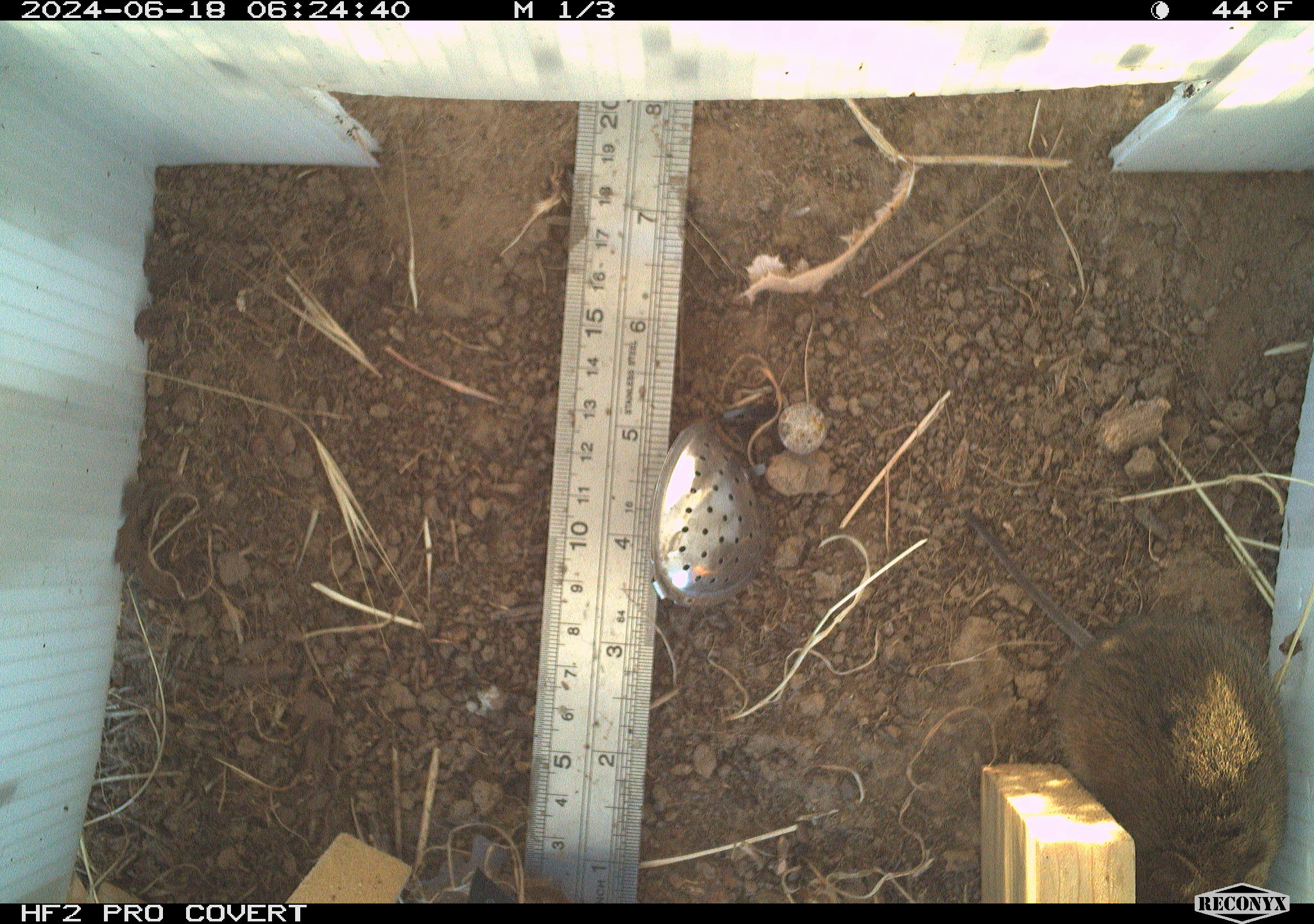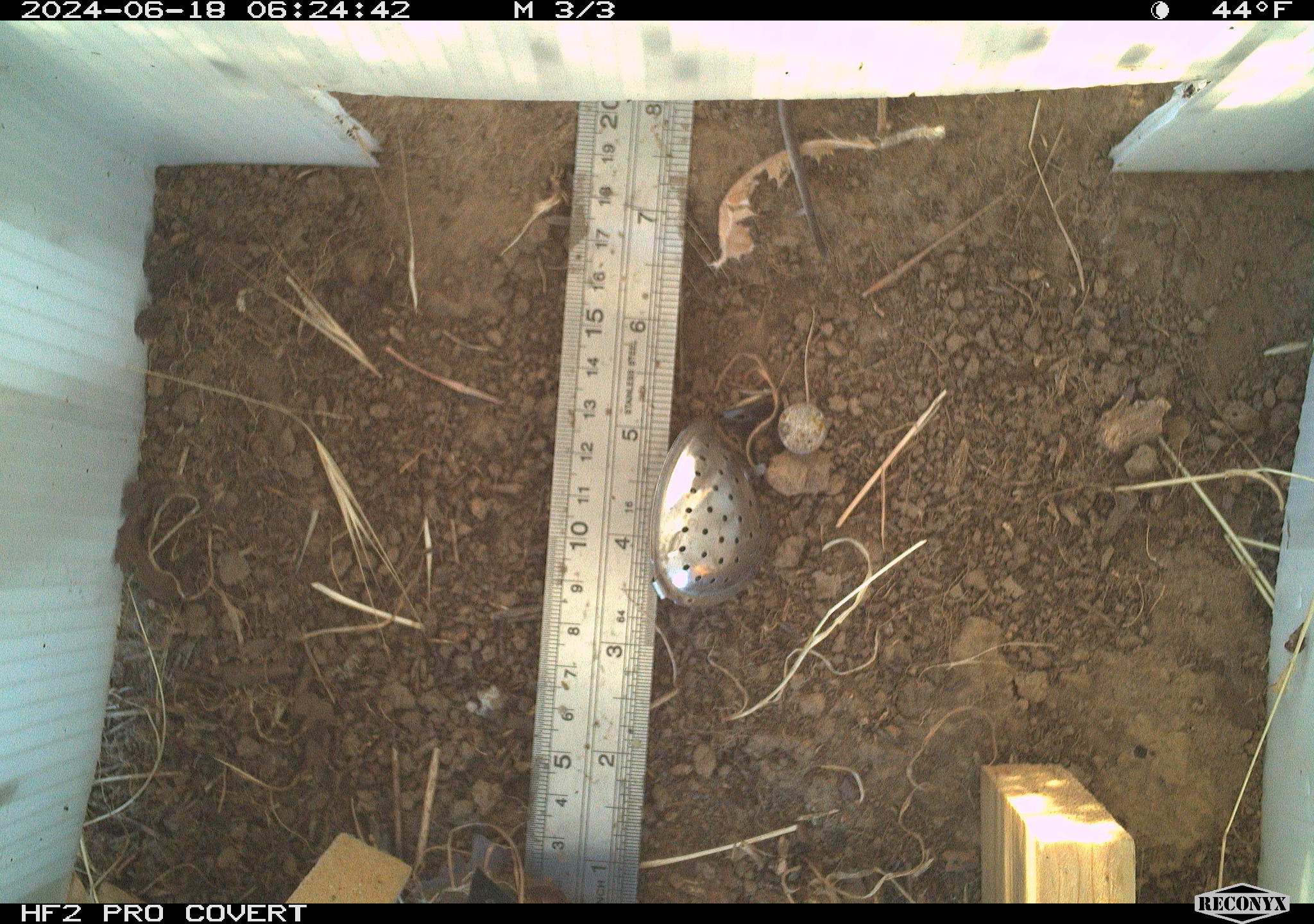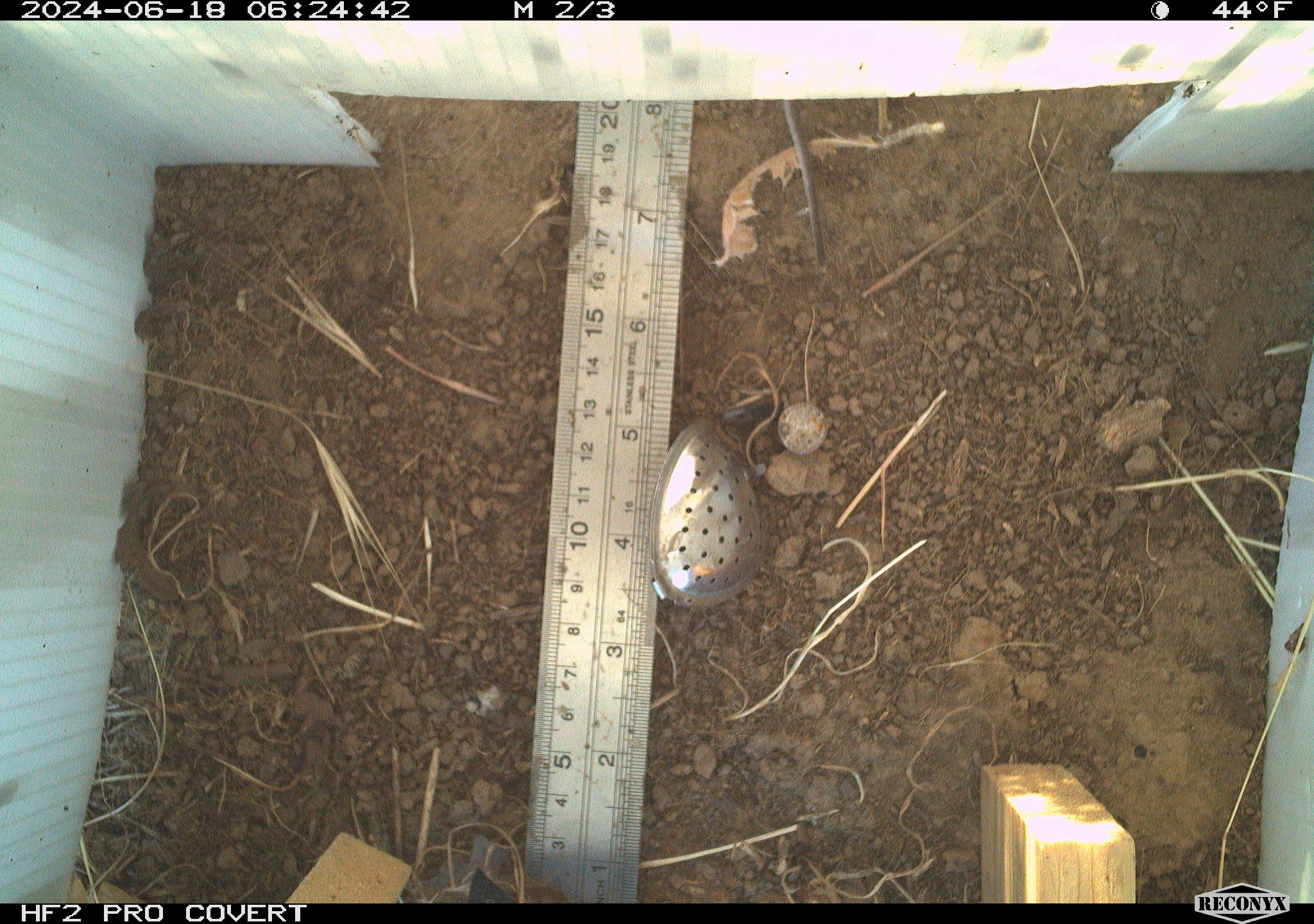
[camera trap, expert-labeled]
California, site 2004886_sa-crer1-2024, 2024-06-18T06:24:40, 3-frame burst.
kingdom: Animalia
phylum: Chordata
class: Mammalia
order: Rodentia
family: Cricetidae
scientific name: Arvicolinae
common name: voles, lemmings, and muskrats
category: arvicolinae subfamily